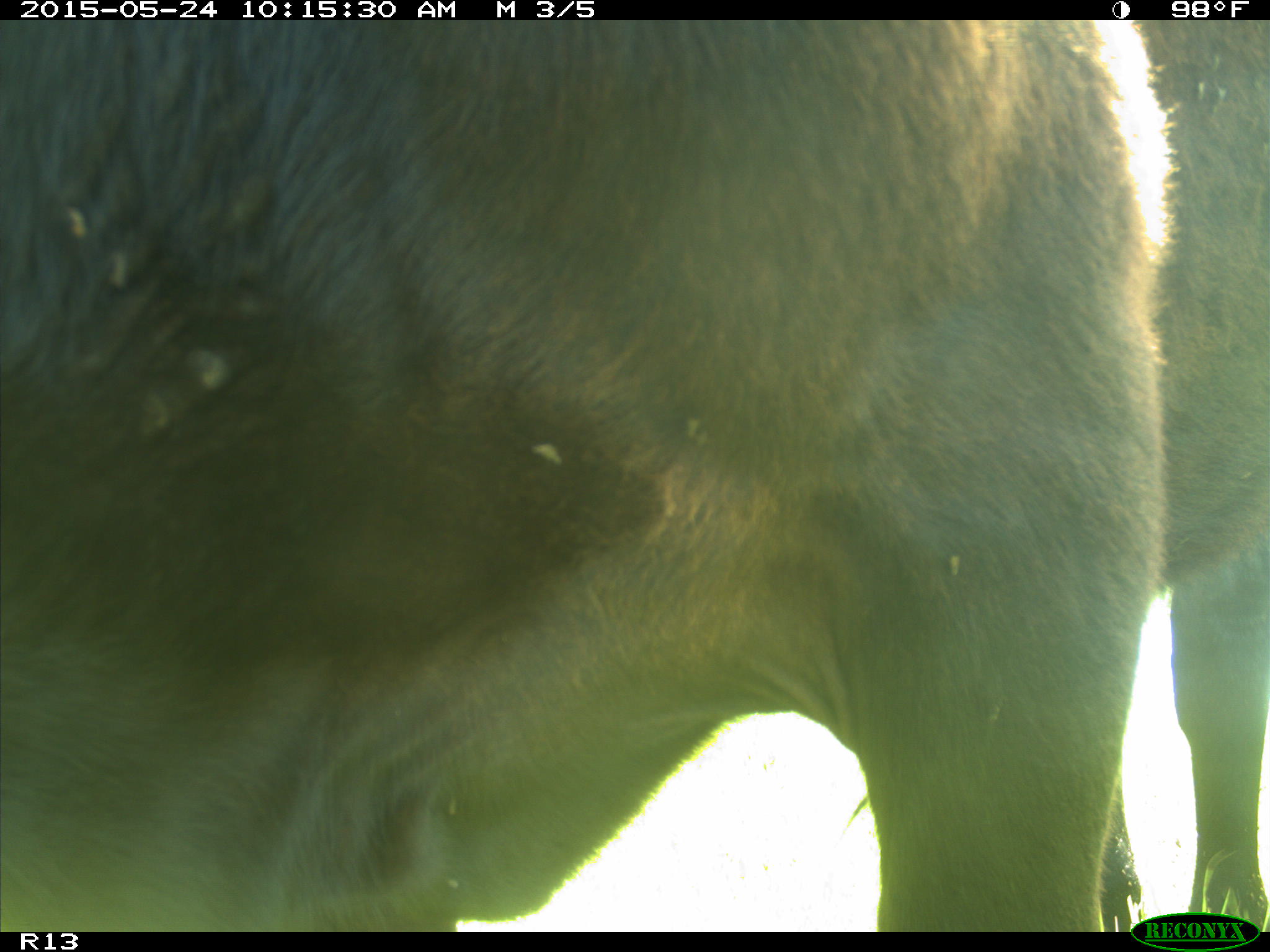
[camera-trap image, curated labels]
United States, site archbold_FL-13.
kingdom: Animalia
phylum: Chordata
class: Mammalia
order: Artiodactyla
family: Bovidae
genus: Bos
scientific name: Bos taurus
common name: domestic cow